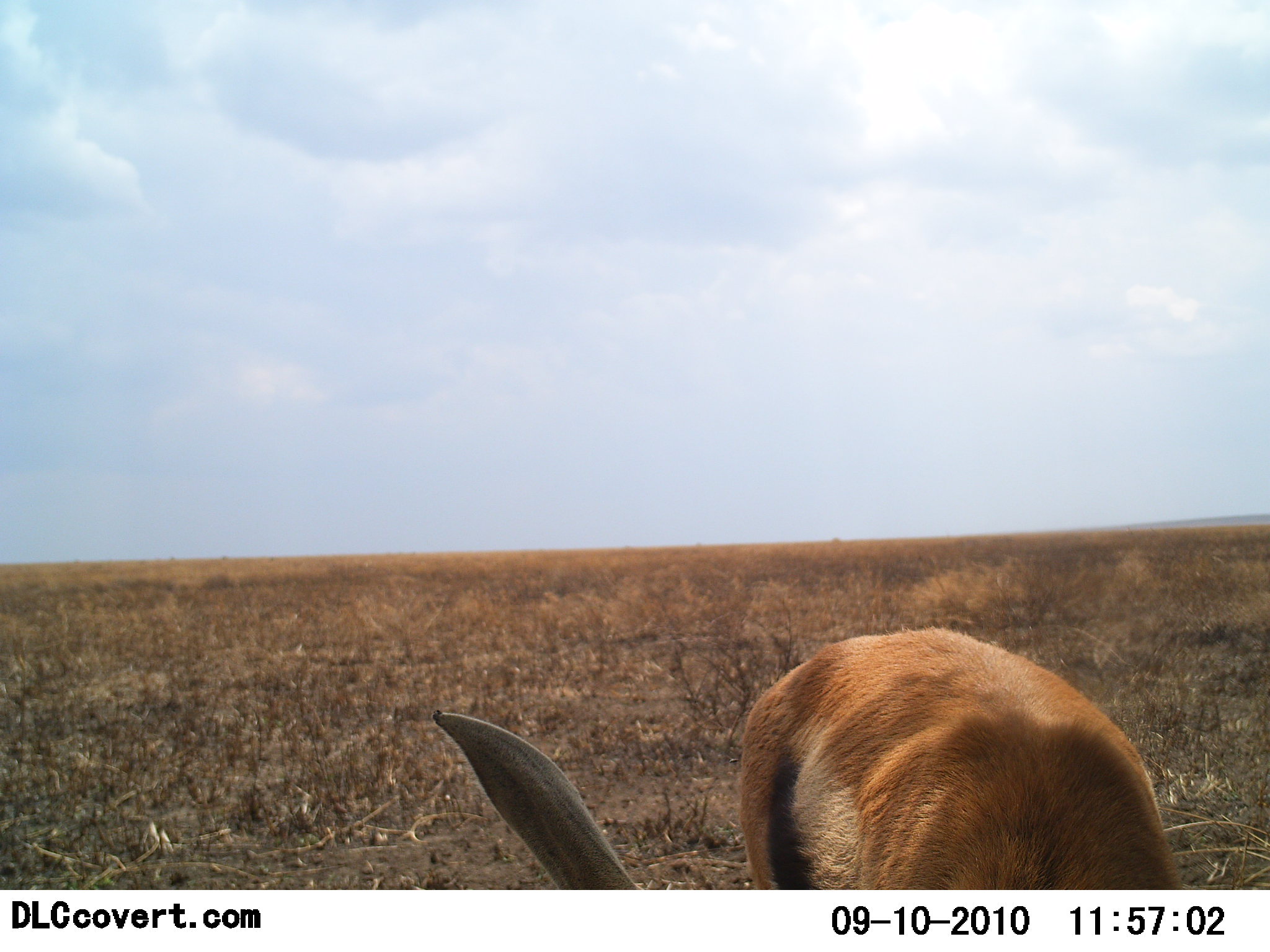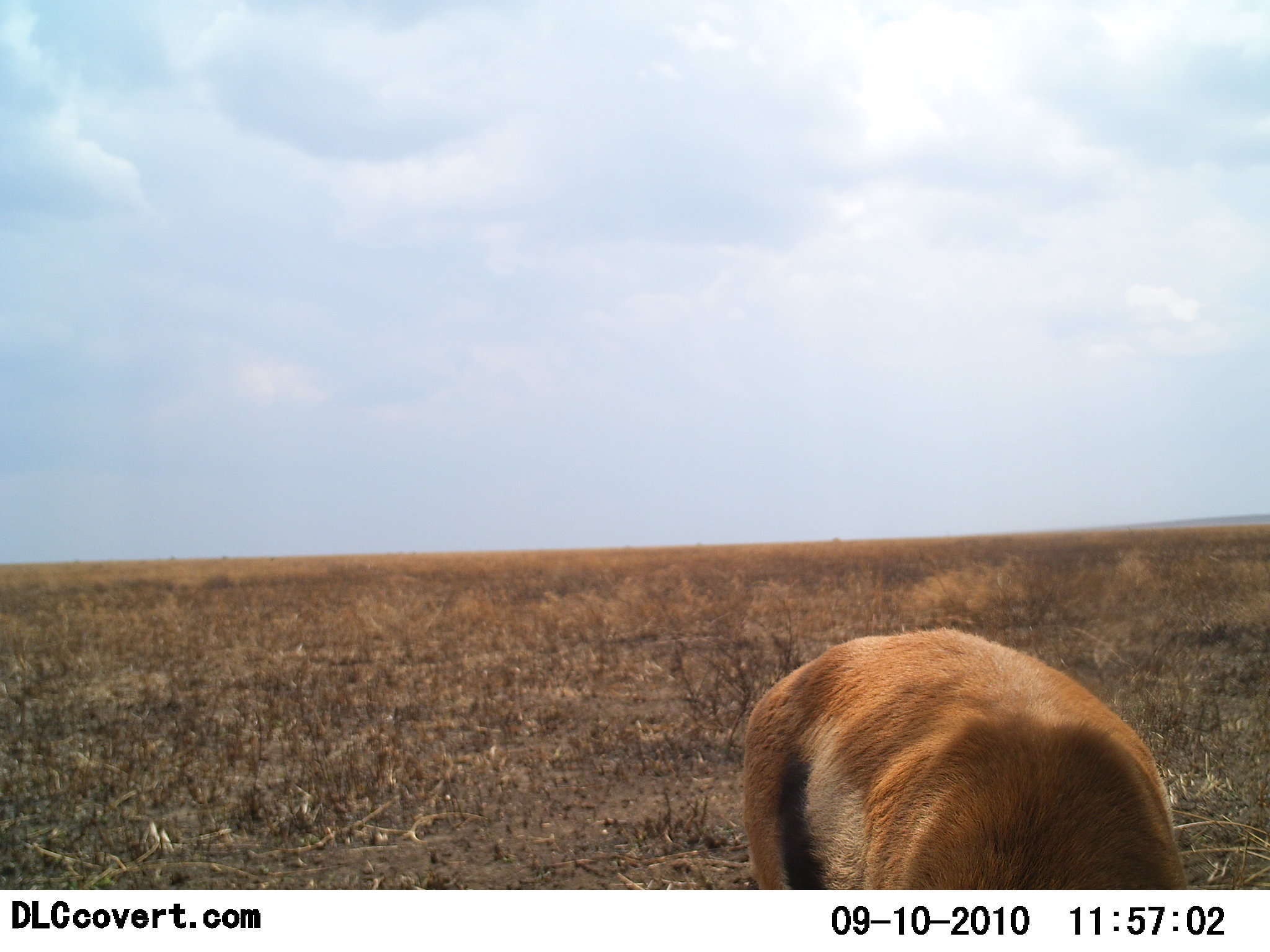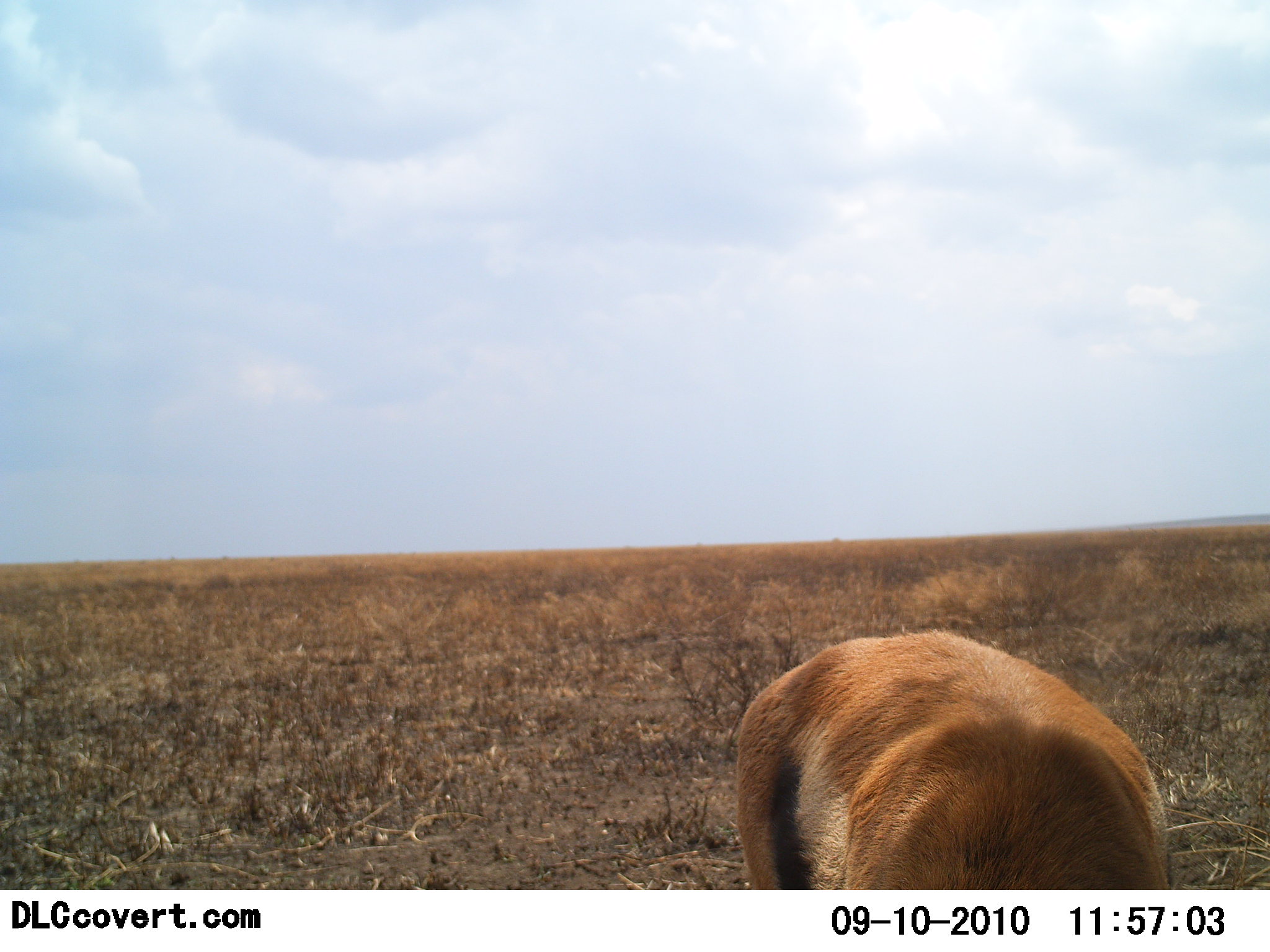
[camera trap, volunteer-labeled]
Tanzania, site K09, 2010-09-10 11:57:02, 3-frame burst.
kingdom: Animalia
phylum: Chordata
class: Mammalia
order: Artiodactyla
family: Bovidae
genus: Eudorcas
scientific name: Eudorcas thomsonii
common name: thomson's gazelle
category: gazellethomsons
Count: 1.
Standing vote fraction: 44%.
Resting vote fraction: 0%.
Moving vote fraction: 6%.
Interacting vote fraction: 0%.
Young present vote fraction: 0%.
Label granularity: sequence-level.